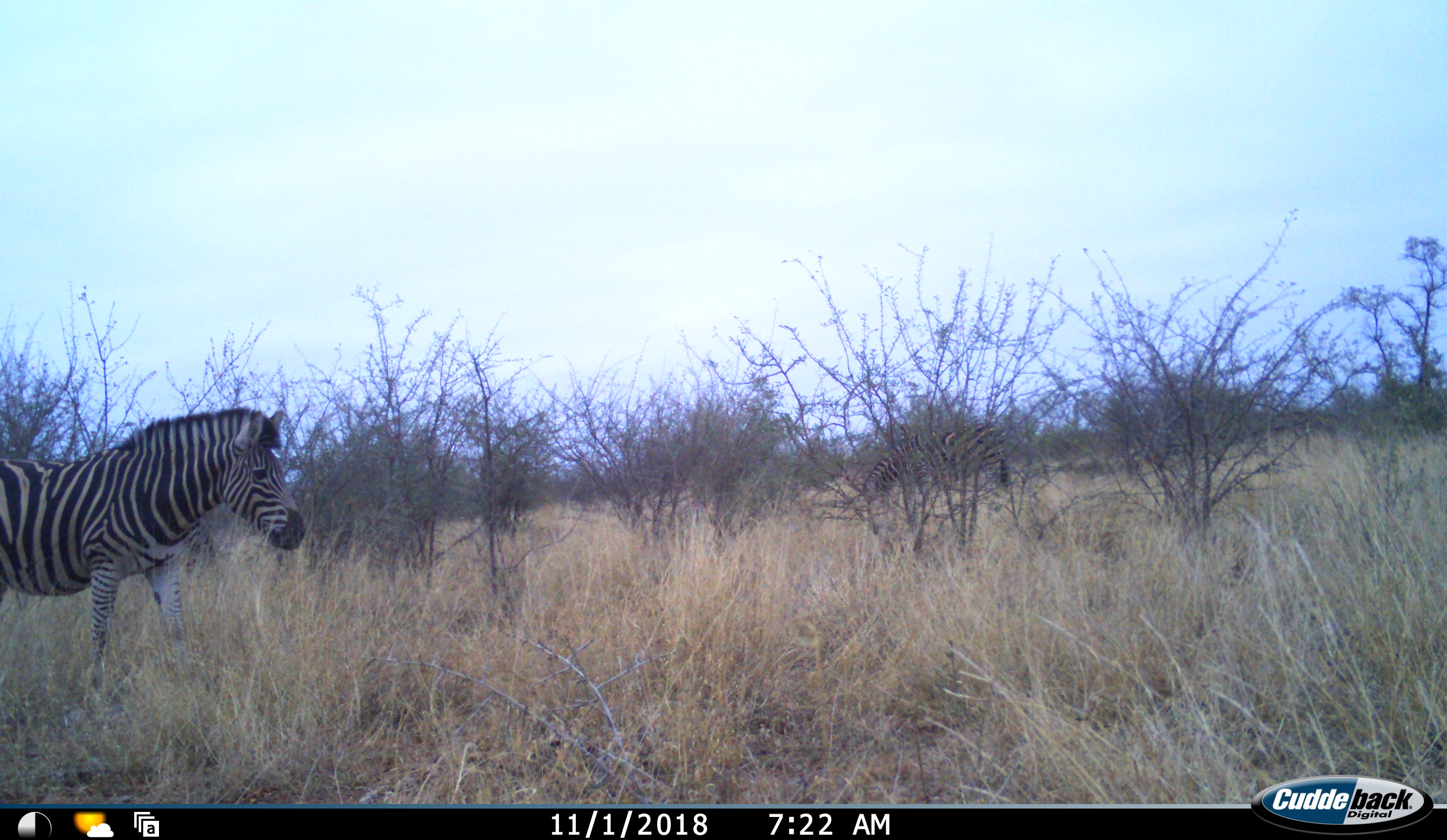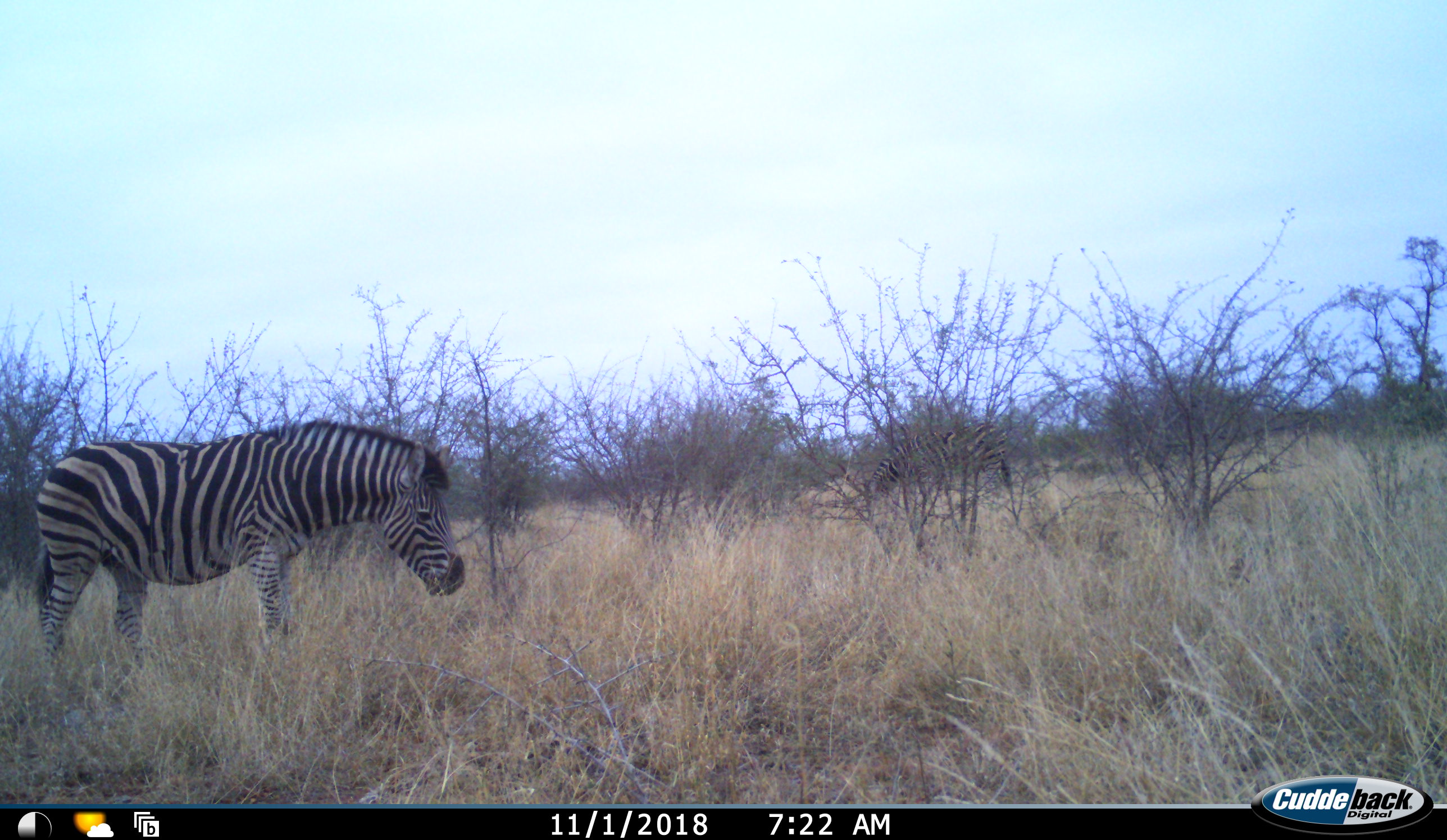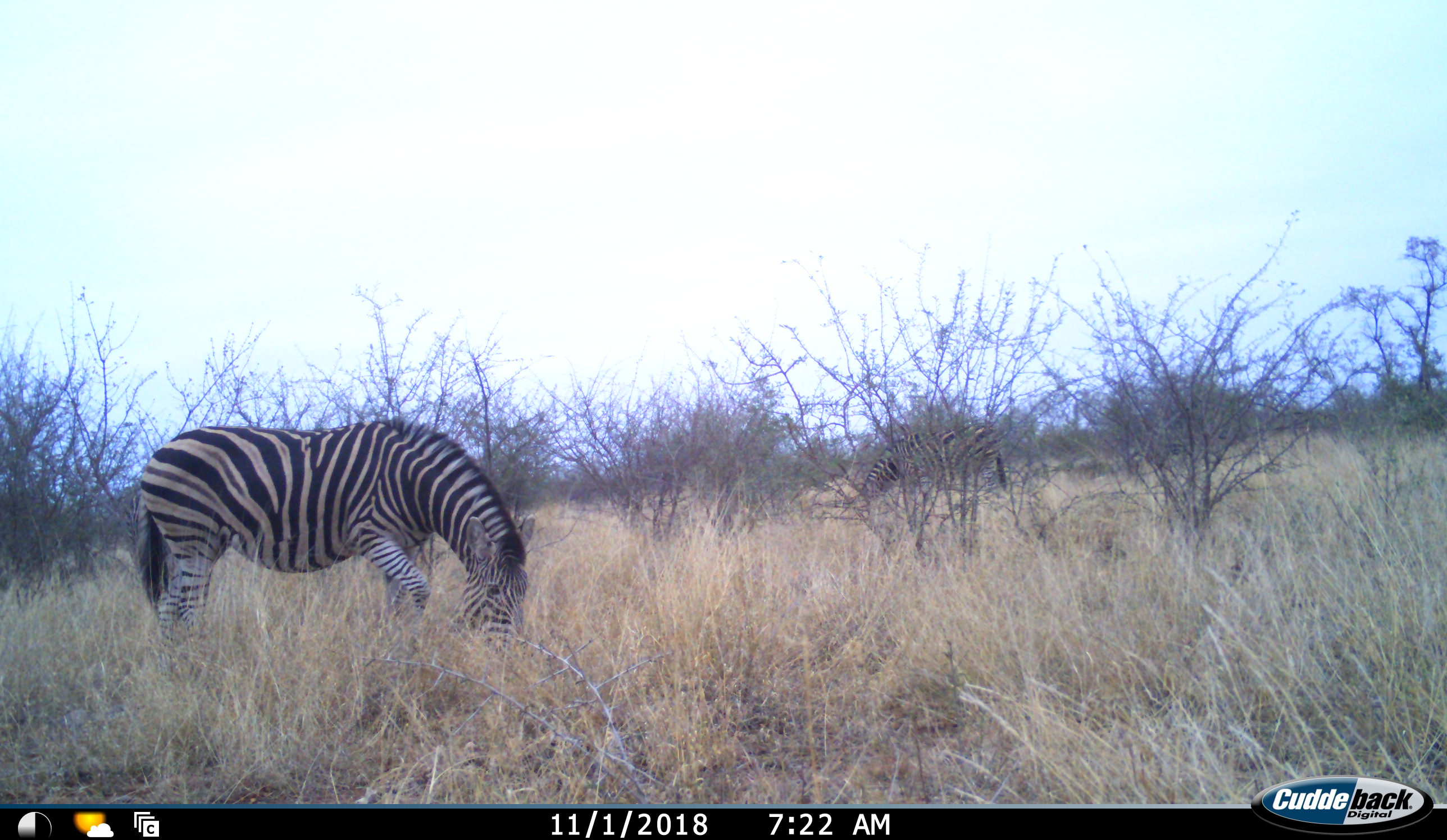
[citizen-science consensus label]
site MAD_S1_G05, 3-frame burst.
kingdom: Animalia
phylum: Chordata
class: Mammalia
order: Perissodactyla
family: Equidae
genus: Equus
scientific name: Equus quagga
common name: plains zebra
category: zebraplains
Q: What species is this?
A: Zebraplains (plains zebra) (Equus quagga).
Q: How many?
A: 2.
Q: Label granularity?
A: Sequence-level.